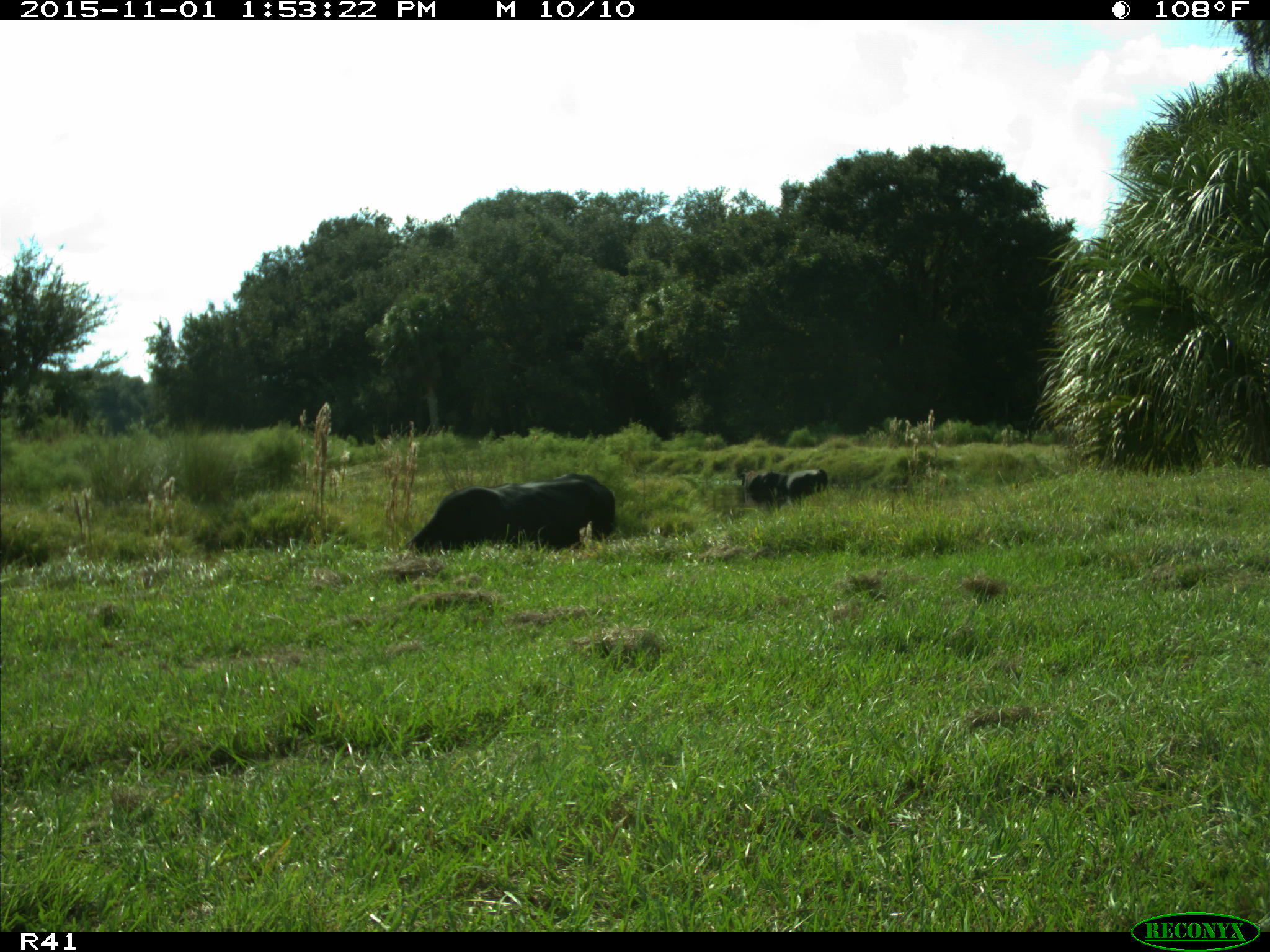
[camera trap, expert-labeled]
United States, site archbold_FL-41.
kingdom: Animalia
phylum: Chordata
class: Mammalia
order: Artiodactyla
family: Bovidae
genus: Bos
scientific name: Bos taurus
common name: domestic cow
Bos taurus (domestic cow).